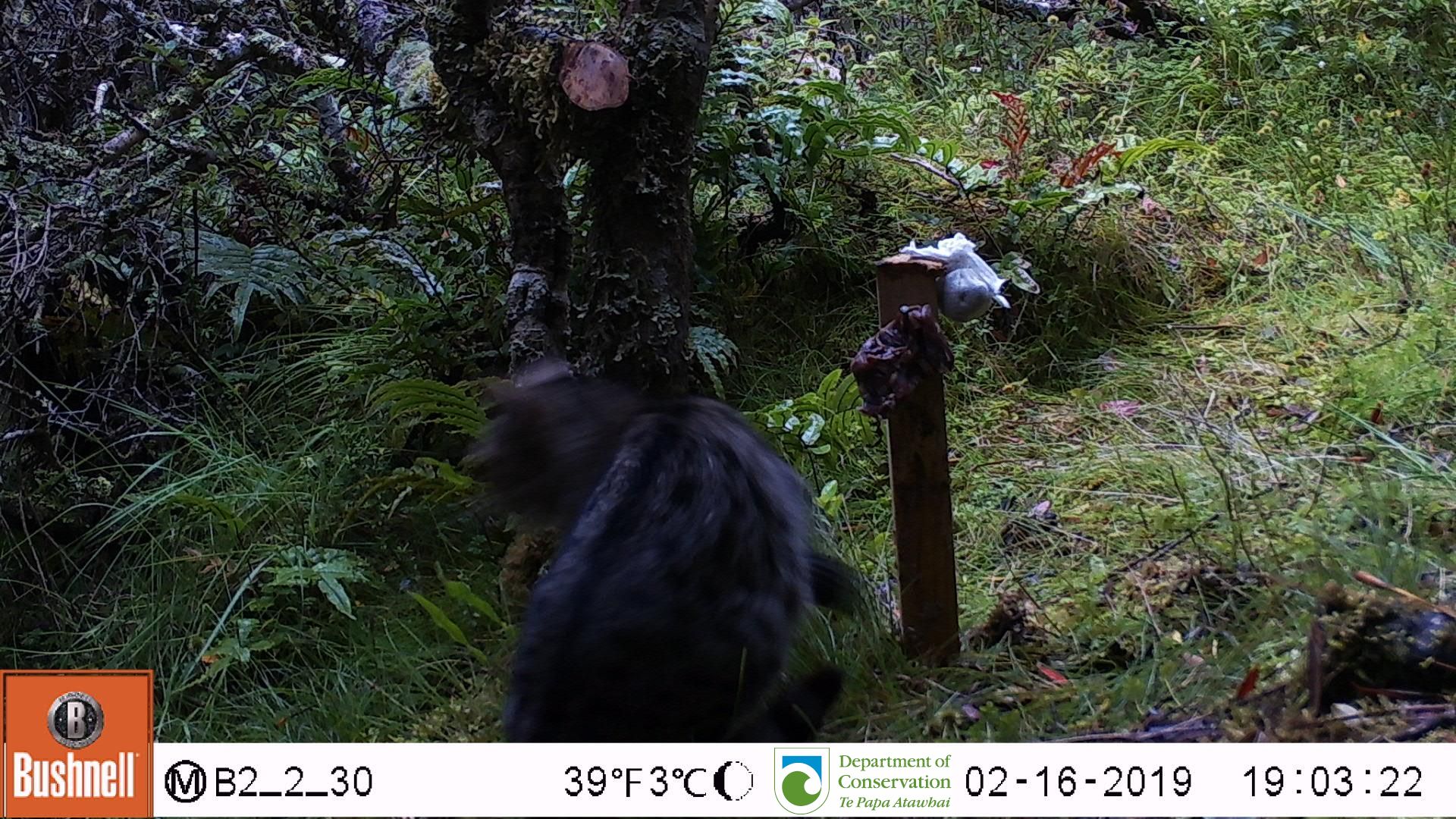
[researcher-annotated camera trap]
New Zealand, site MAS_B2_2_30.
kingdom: Animalia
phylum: Chordata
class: Mammalia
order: Carnivora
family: Felidae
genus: Felis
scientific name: Felis catus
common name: domestic cat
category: cat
Cat (domestic cat) (Felis catus).